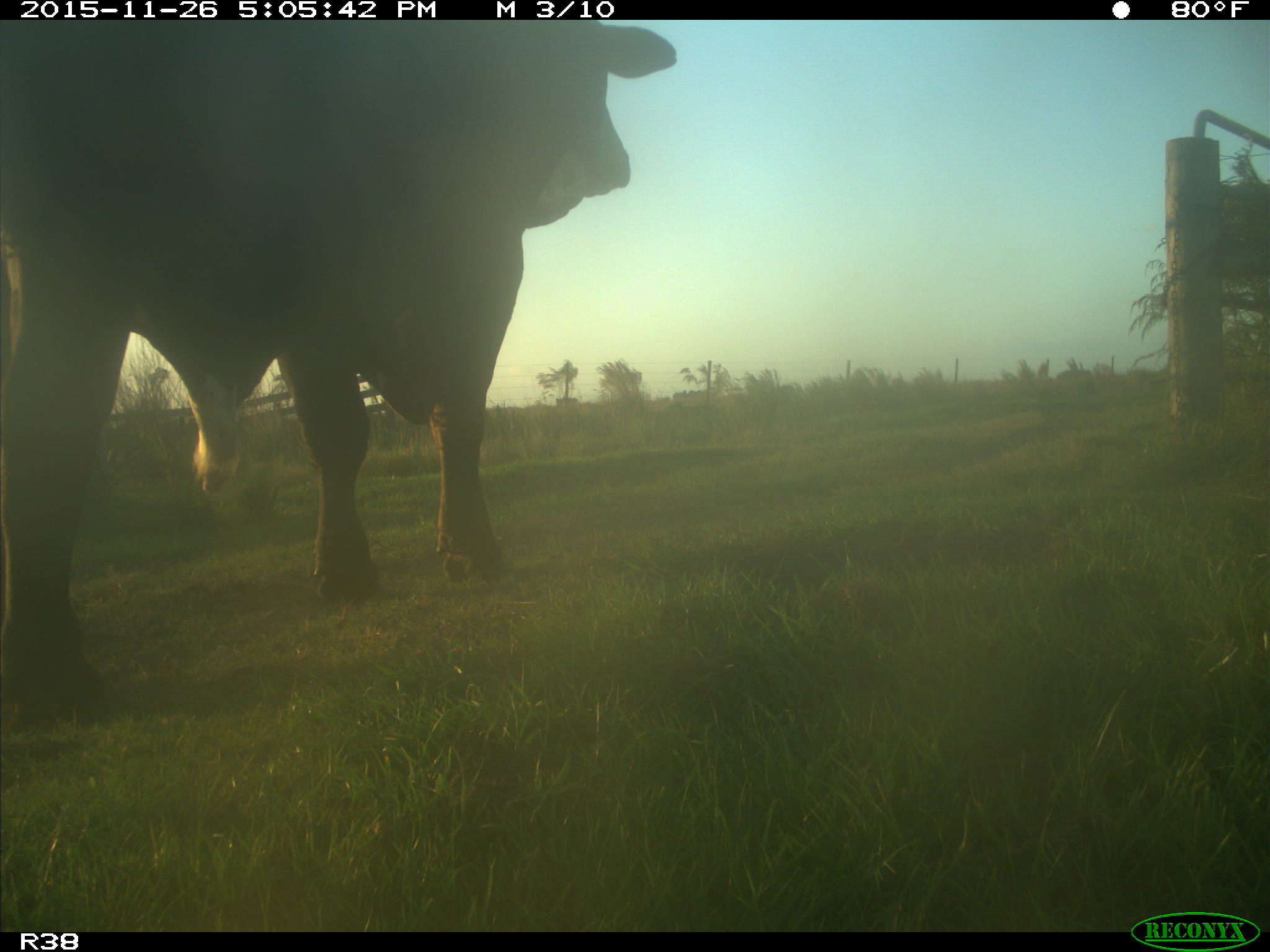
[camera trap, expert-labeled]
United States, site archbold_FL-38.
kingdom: Animalia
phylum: Chordata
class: Mammalia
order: Artiodactyla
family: Bovidae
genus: Bos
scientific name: Bos taurus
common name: domestic cow